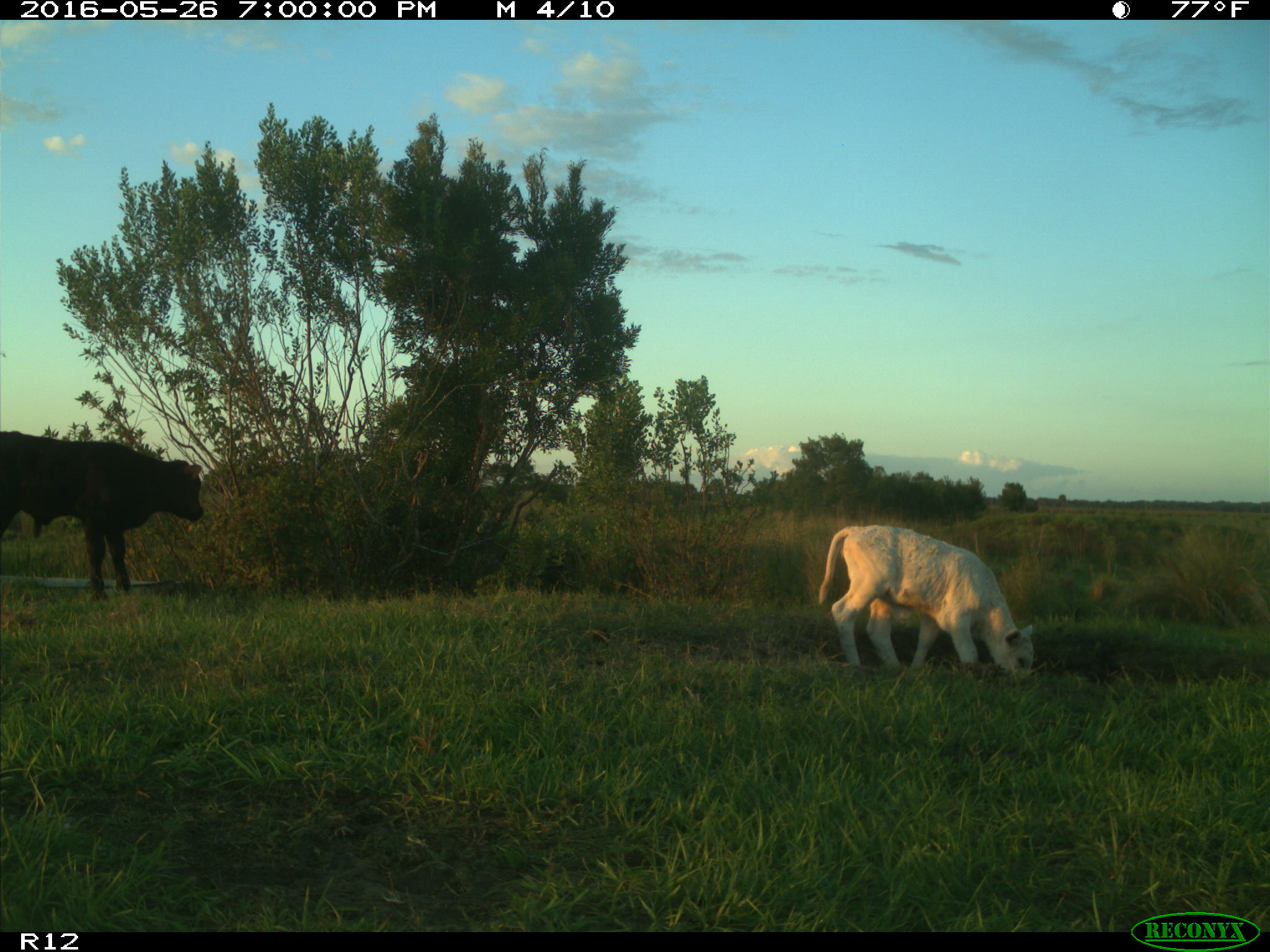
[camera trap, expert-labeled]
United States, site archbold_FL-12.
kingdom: Animalia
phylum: Chordata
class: Mammalia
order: Artiodactyla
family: Bovidae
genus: Bos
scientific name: Bos taurus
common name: domestic cow